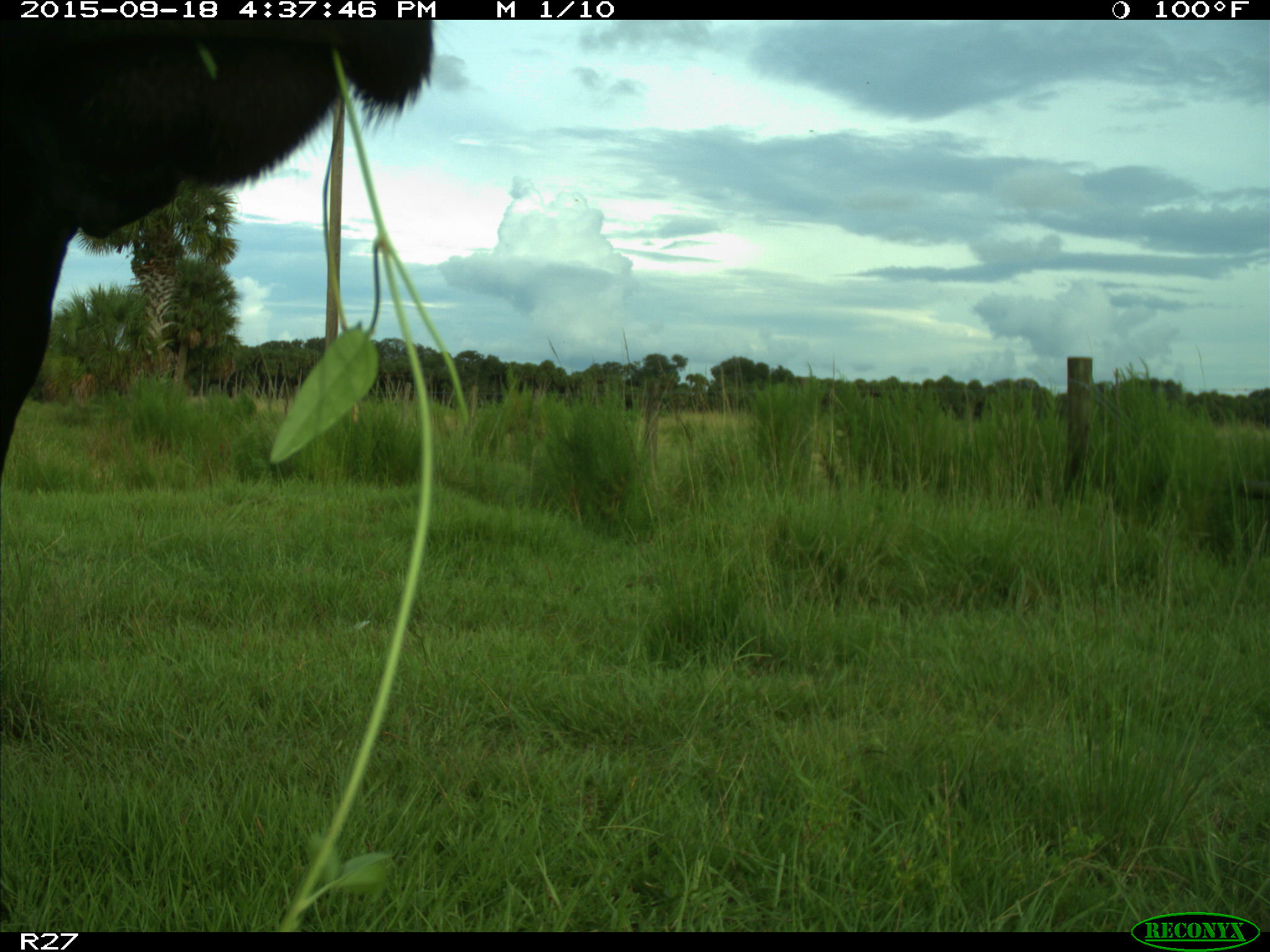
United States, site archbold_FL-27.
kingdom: Animalia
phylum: Chordata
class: Mammalia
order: Artiodactyla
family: Bovidae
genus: Bos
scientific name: Bos taurus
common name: domestic cow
Bos taurus (domestic cow).